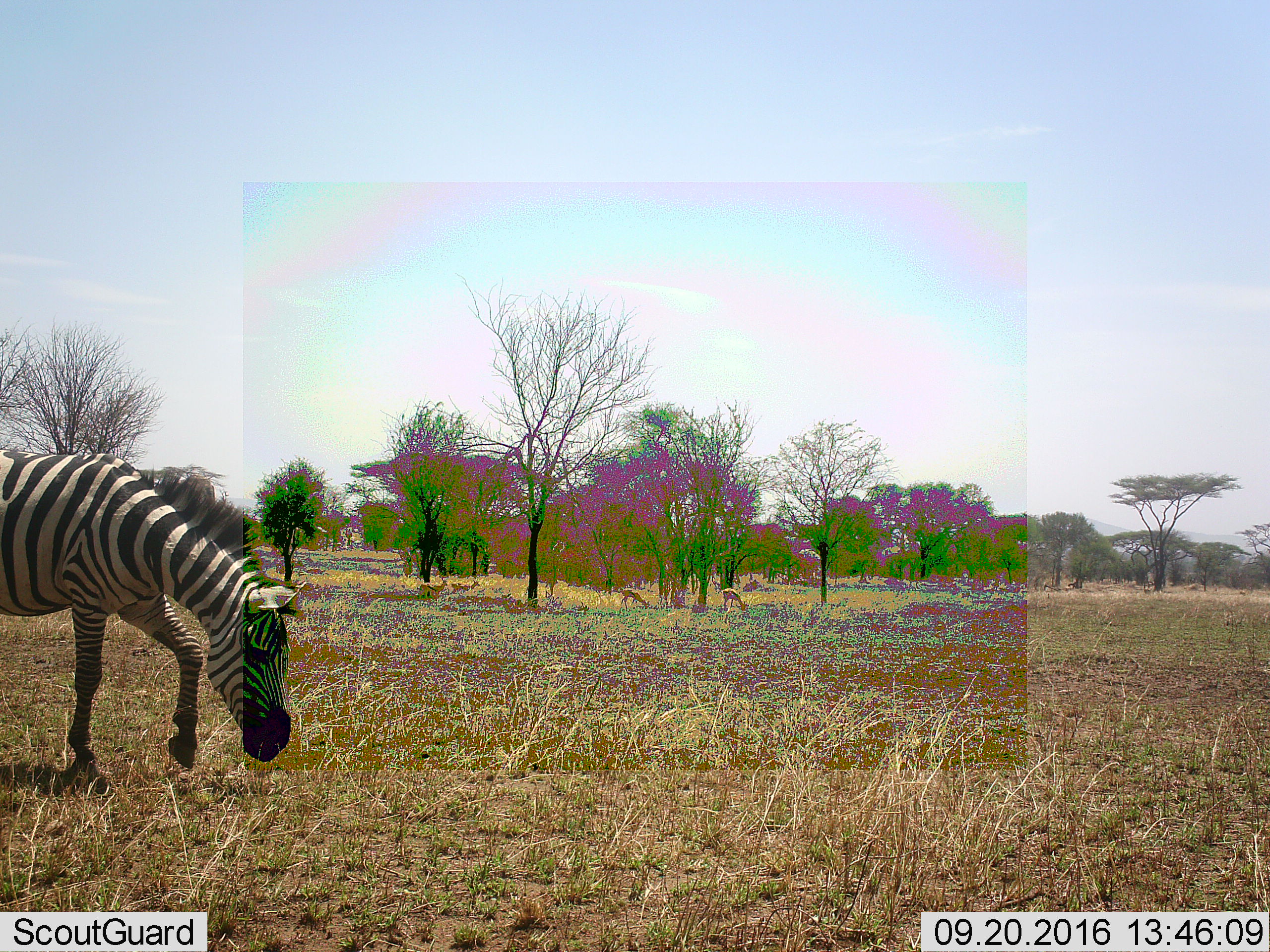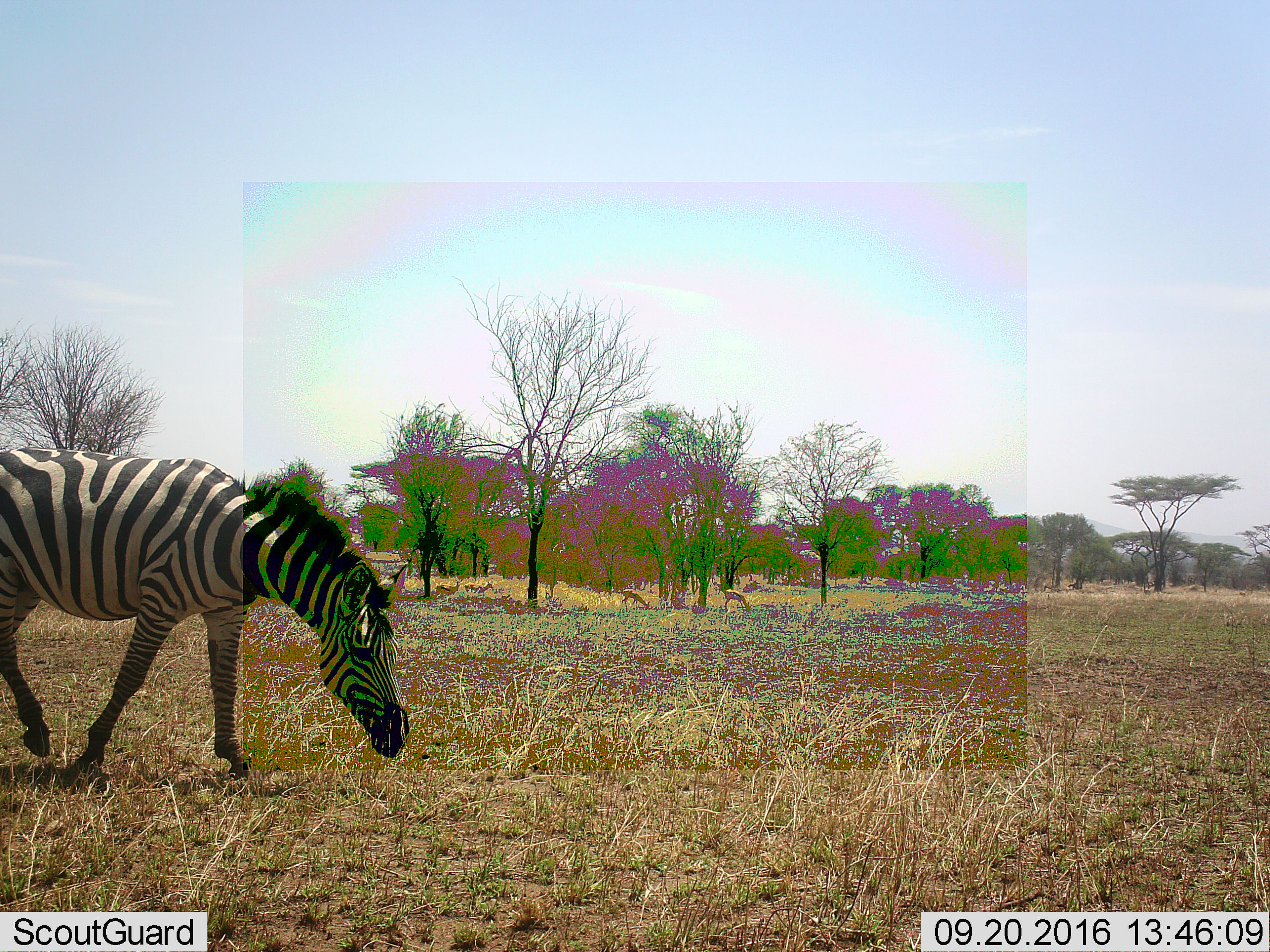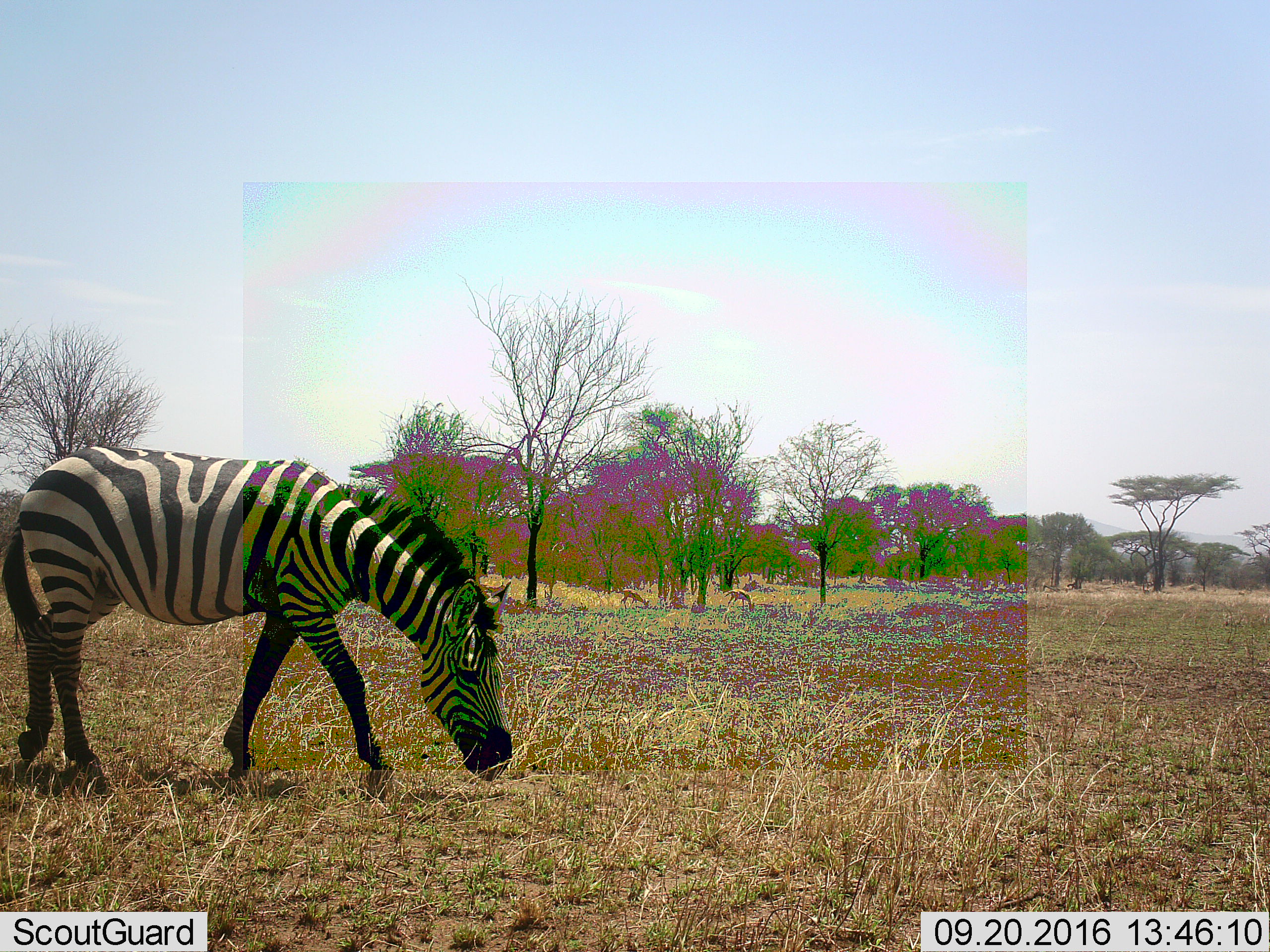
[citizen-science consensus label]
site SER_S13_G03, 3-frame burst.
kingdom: Animalia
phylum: Chordata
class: Mammalia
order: Perissodactyla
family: Equidae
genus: Equus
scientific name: Equus quagga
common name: plains zebra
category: zebraplains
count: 1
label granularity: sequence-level